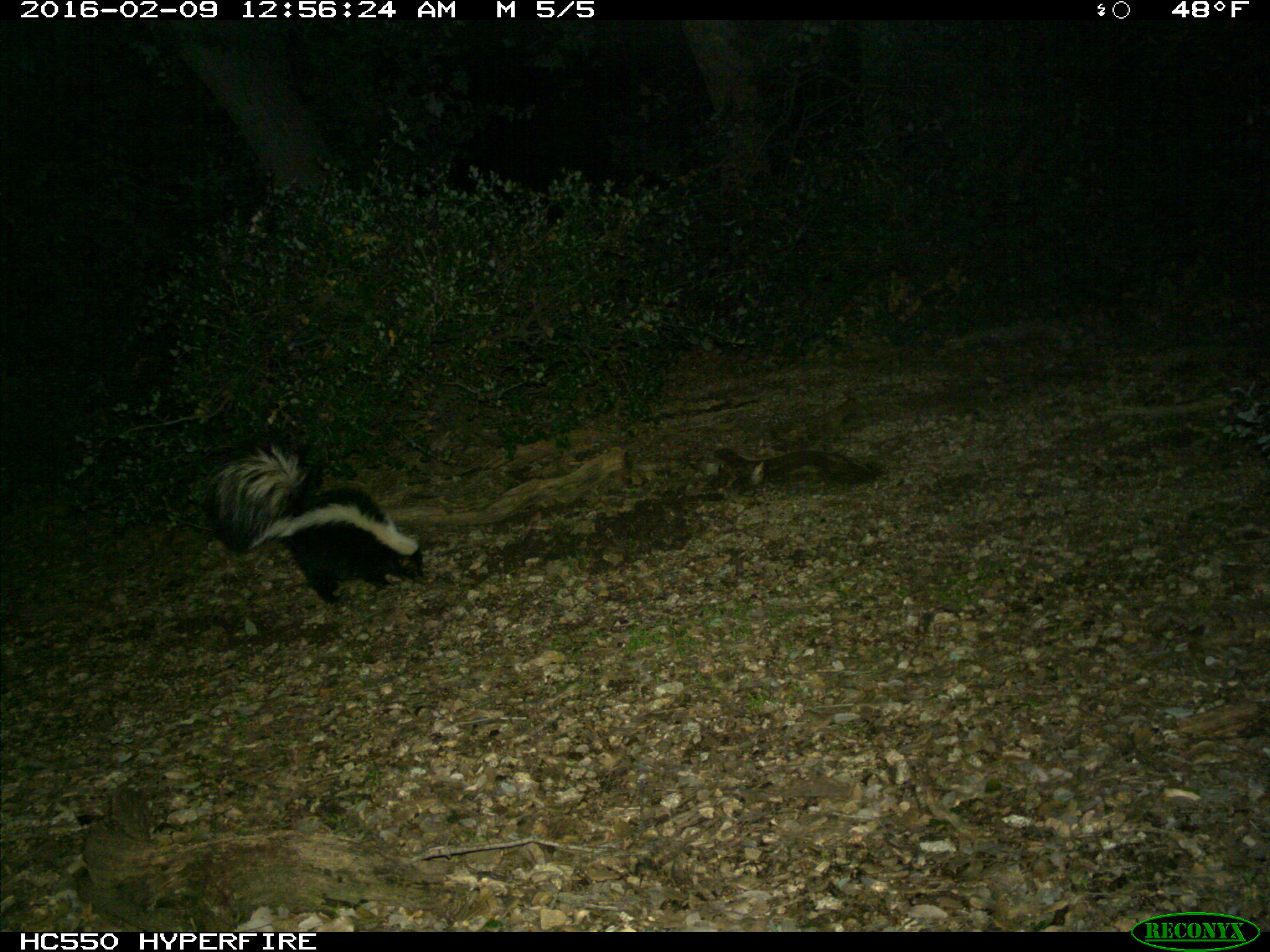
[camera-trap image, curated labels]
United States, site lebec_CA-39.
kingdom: Animalia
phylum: Chordata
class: Mammalia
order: Carnivora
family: Mephitidae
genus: Mephitis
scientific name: Mephitis mephitis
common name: striped skunk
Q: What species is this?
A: Mephitis mephitis (striped skunk).